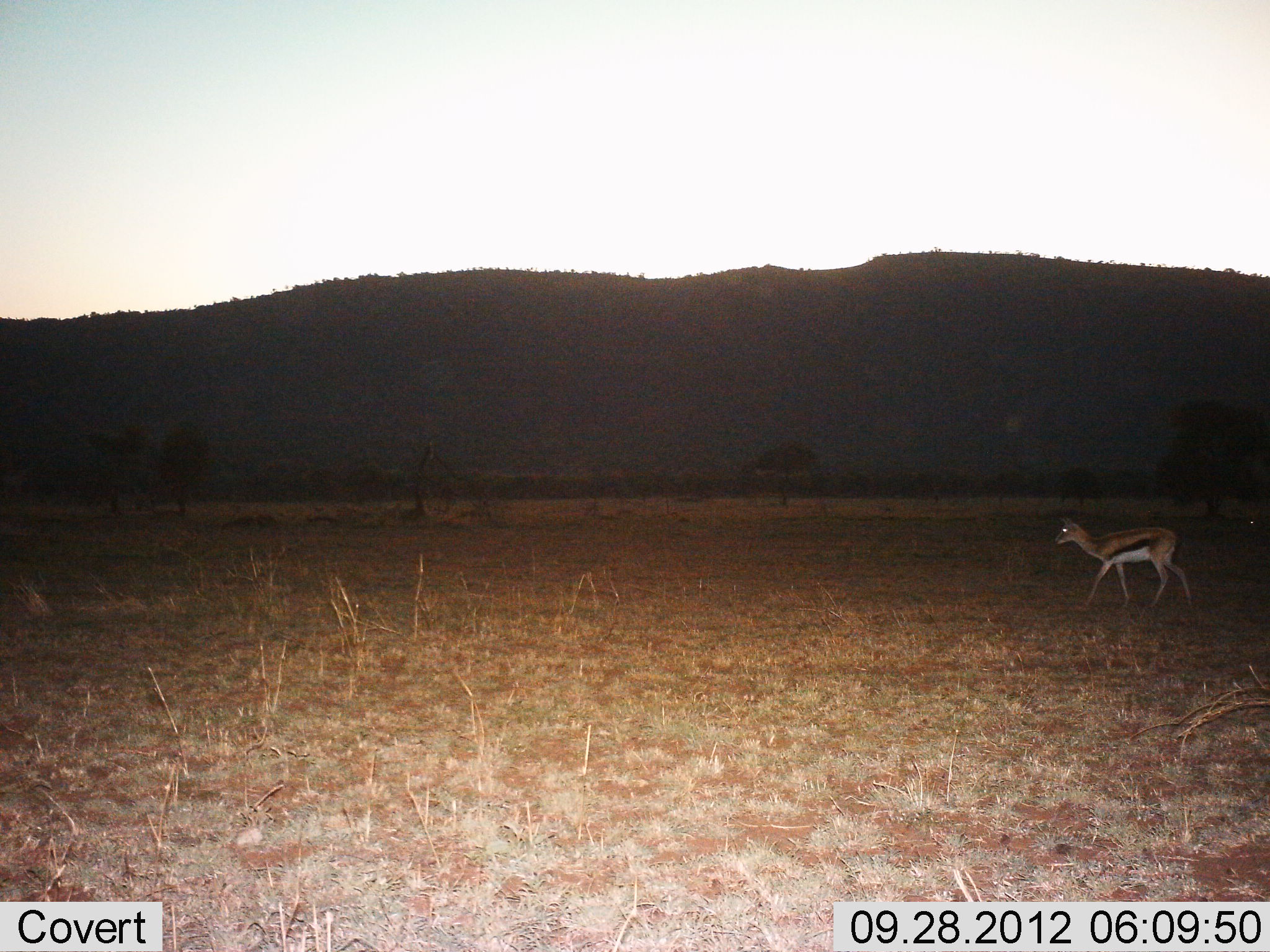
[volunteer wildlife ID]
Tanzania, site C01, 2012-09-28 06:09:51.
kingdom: Animalia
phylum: Chordata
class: Mammalia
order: Artiodactyla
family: Bovidae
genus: Eudorcas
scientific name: Eudorcas thomsonii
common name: thomson's gazelle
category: gazellethomsons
Gazellethomsons (thomson's gazelle) (Eudorcas thomsonii), count 1. Behavior (volunteer vote fractions): standing 40%, resting 0%, moving 60%, interacting 0%. Young present (vote fraction): 0%. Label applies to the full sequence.